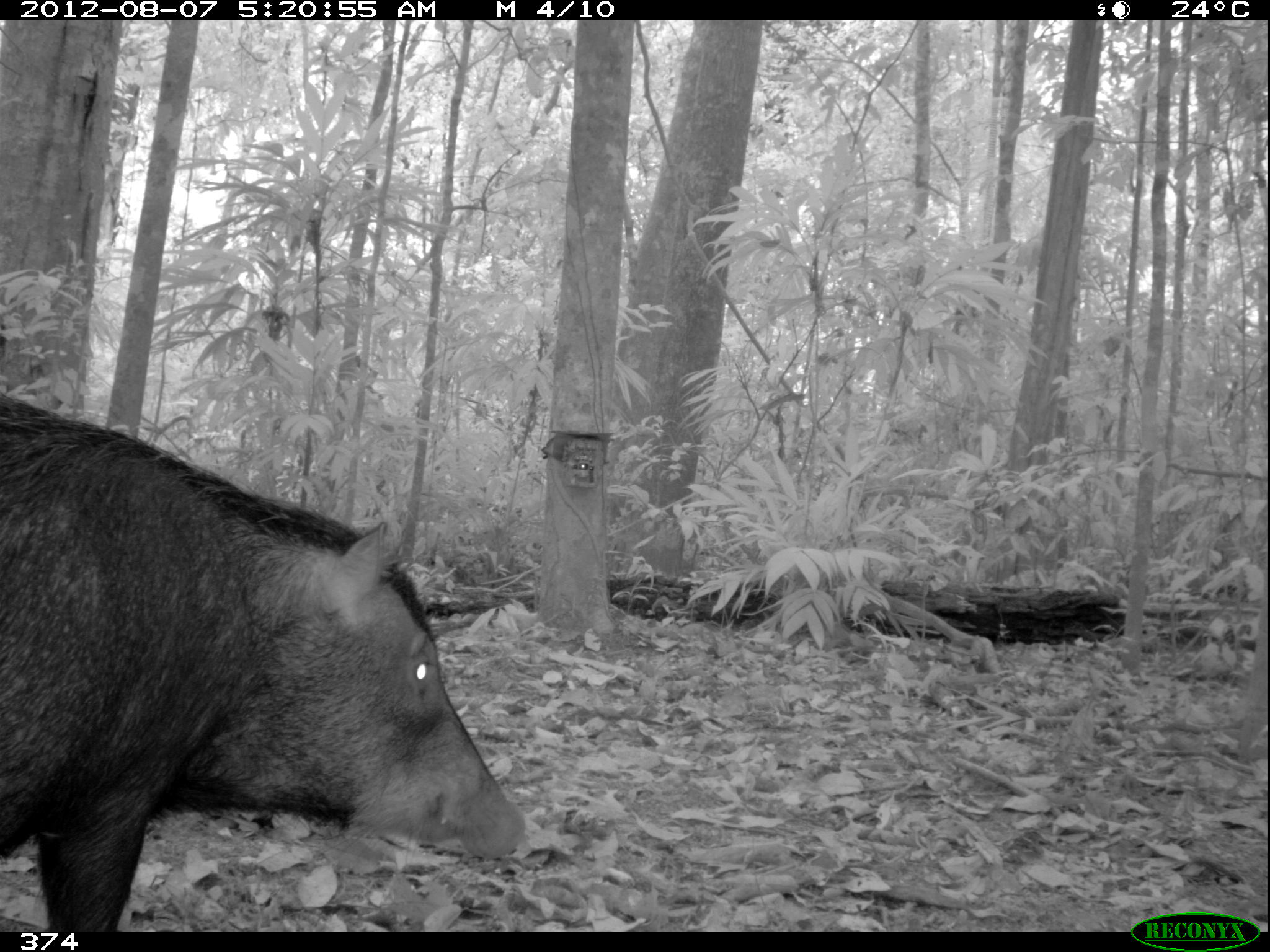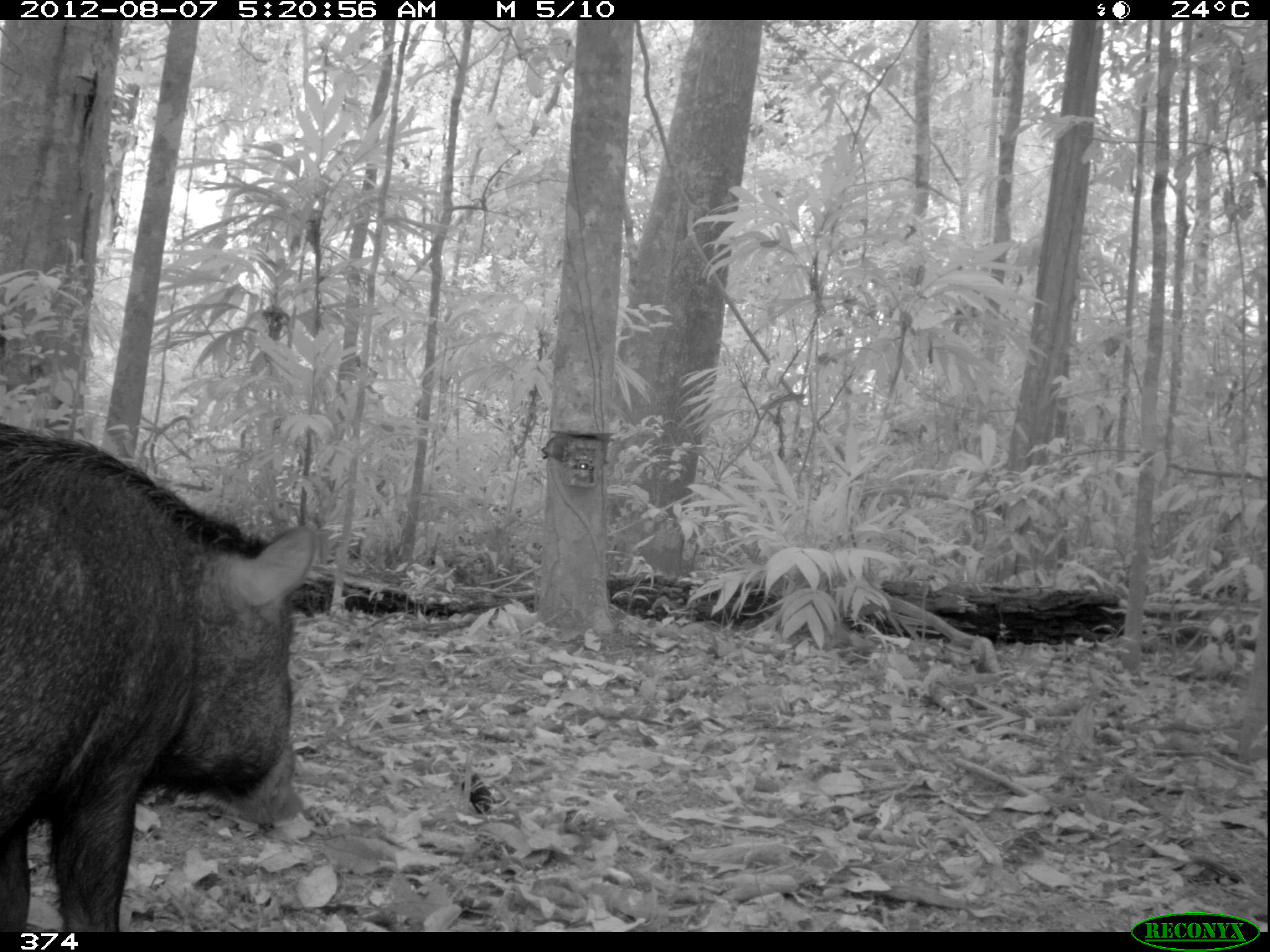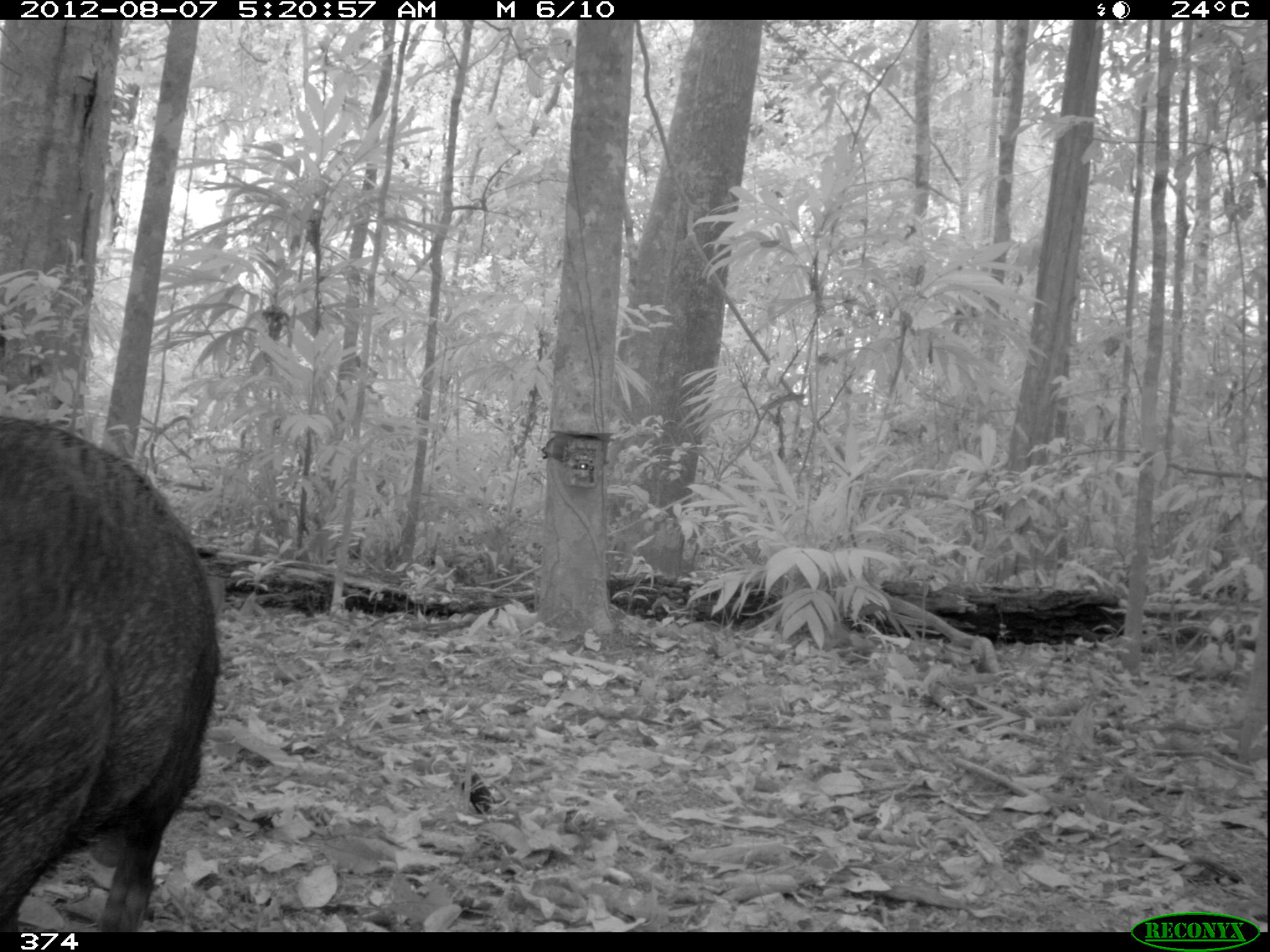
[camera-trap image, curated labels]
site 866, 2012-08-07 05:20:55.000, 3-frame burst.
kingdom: Animalia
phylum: Chordata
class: Mammalia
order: Artiodactyla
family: Tayassuidae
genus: Tayassu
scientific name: Tayassu pecari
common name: white-lipped peccary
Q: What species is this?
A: Tayassu pecari (white-lipped peccary).